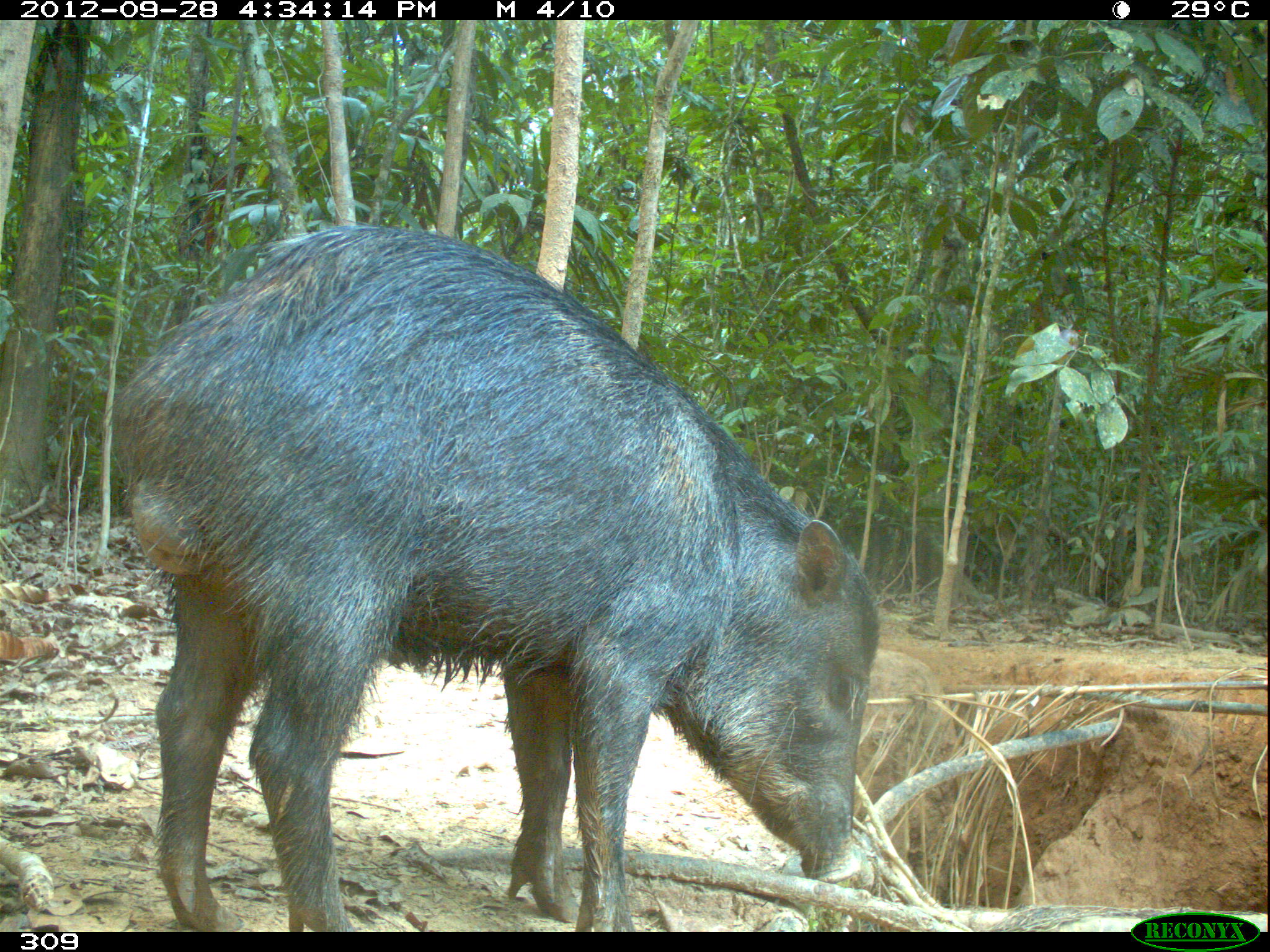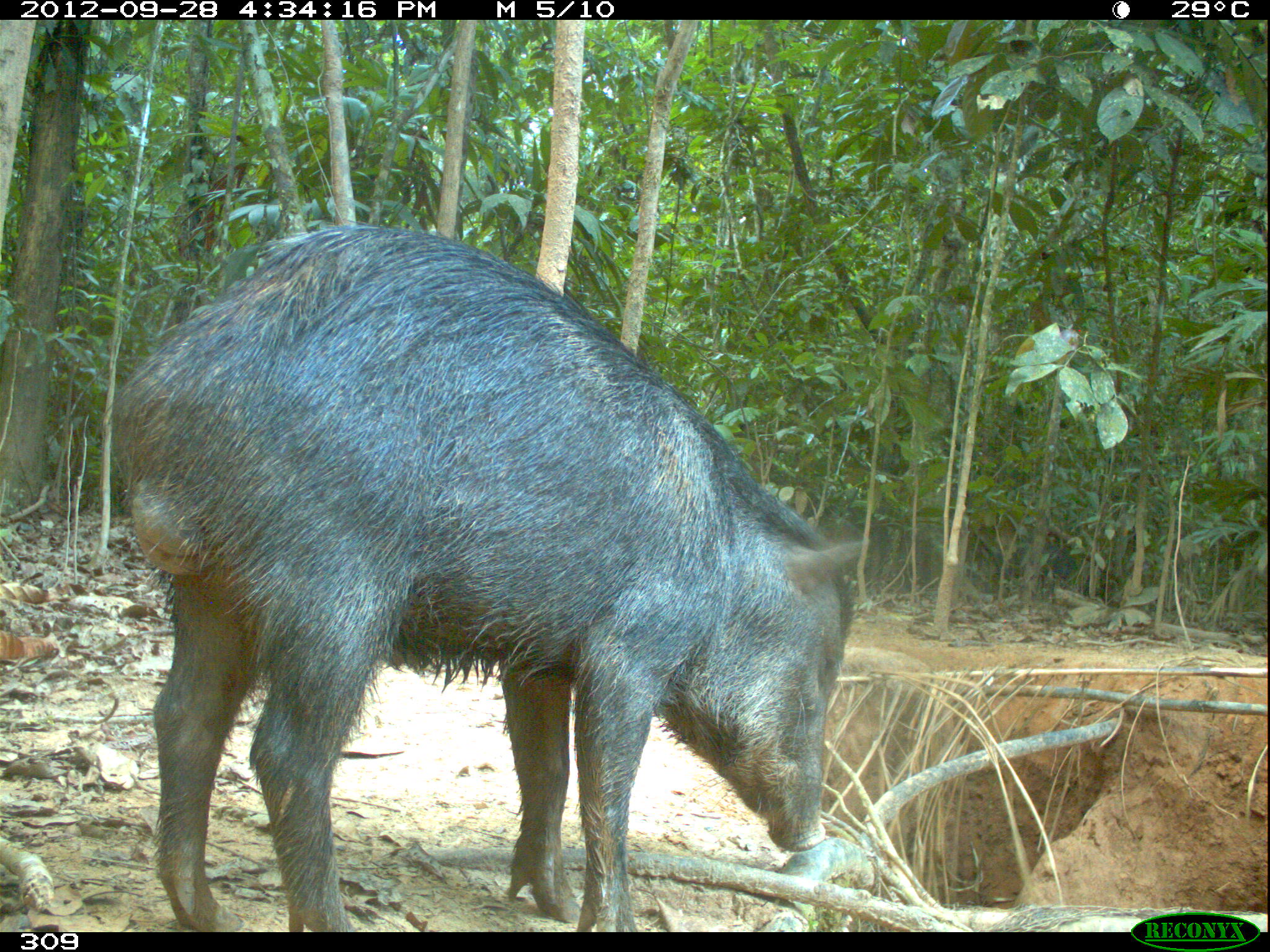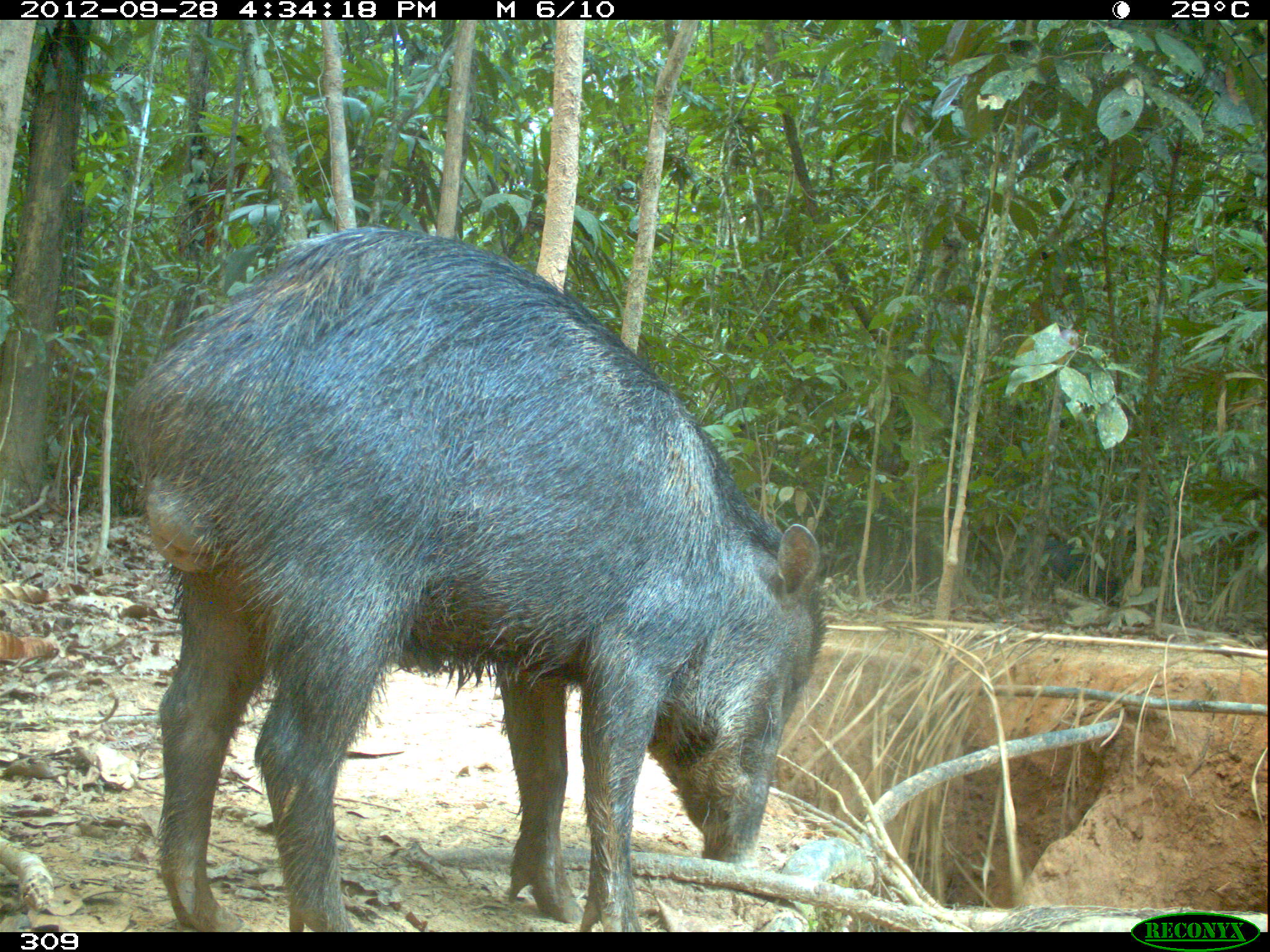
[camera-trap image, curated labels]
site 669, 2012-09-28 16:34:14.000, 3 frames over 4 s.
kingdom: Animalia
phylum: Chordata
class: Mammalia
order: Artiodactyla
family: Tayassuidae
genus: Tayassu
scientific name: Tayassu pecari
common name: white-lipped peccary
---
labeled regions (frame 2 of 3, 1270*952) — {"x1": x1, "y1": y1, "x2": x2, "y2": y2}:
tayassu pecari: {"x1": 108, "y1": 219, "x2": 868, "y2": 932}; {"x1": 993, "y1": 541, "x2": 1096, "y2": 595}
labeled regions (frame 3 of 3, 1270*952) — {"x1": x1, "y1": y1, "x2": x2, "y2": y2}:
tayassu pecari: {"x1": 121, "y1": 226, "x2": 826, "y2": 932}; {"x1": 1019, "y1": 538, "x2": 1122, "y2": 608}